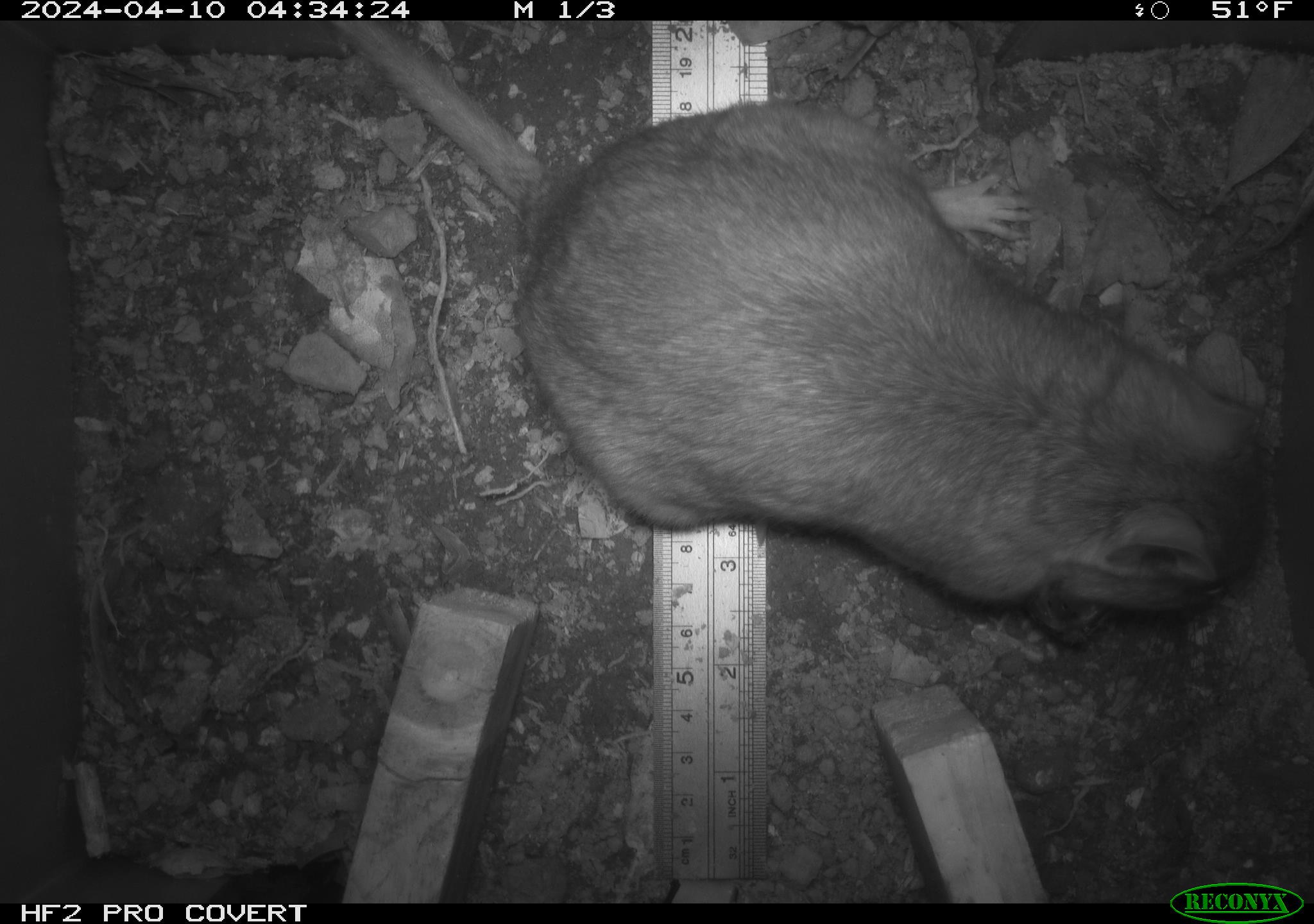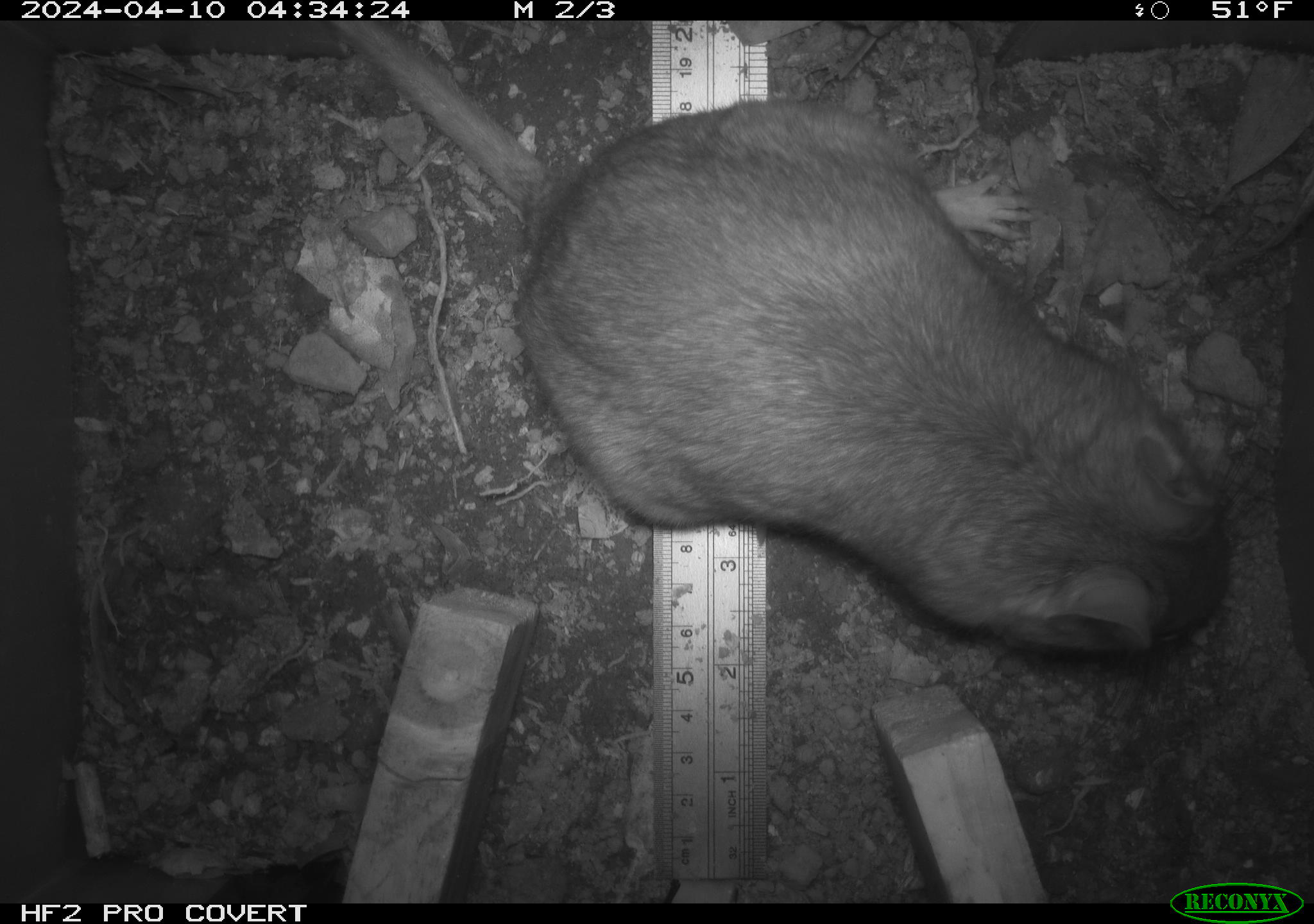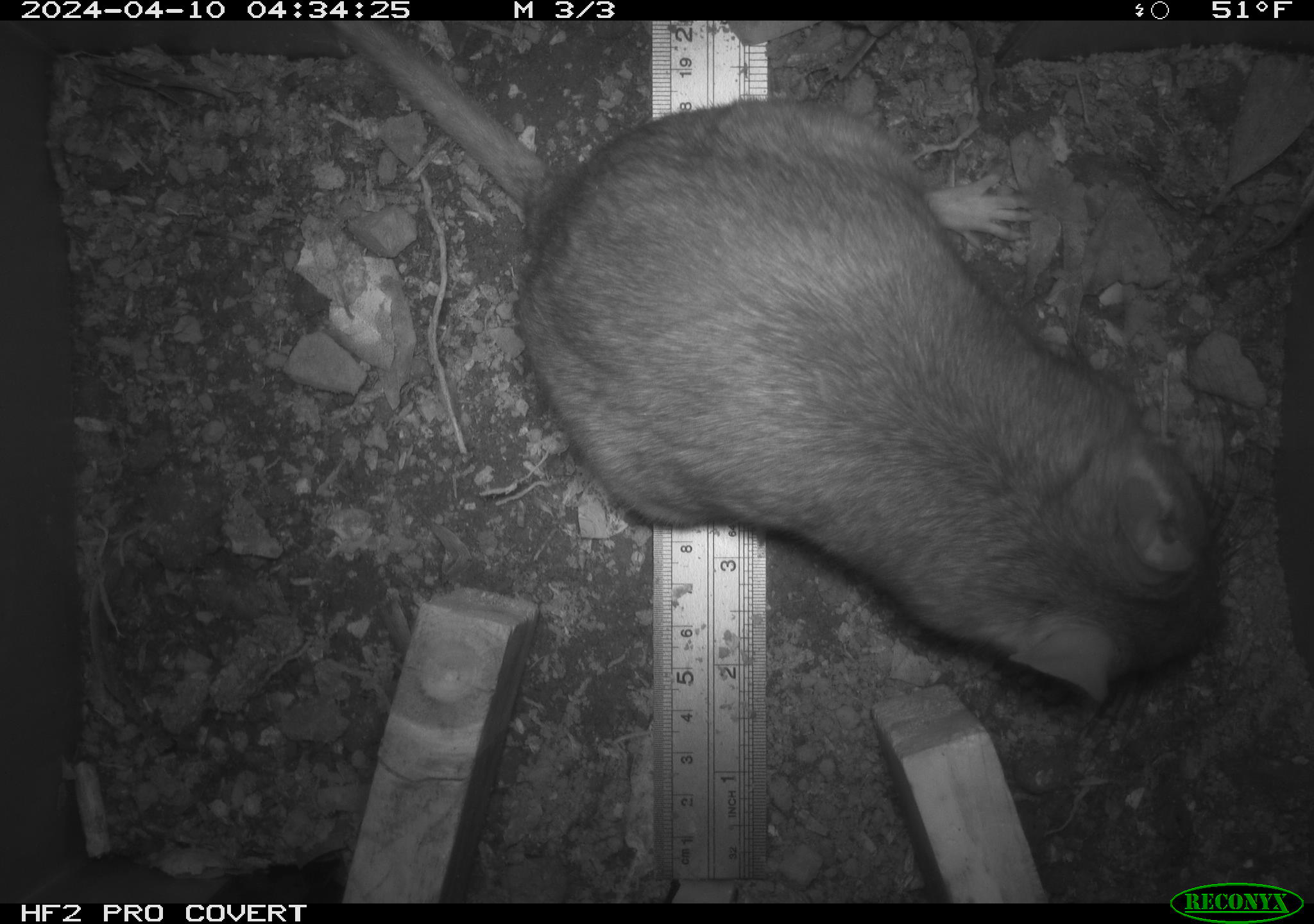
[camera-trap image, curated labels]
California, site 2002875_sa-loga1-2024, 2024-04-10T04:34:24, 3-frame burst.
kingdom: Animalia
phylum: Chordata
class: Mammalia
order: Rodentia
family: Cricetidae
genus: Neotoma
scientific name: Neotoma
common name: pack rat or woodrat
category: neotoma species